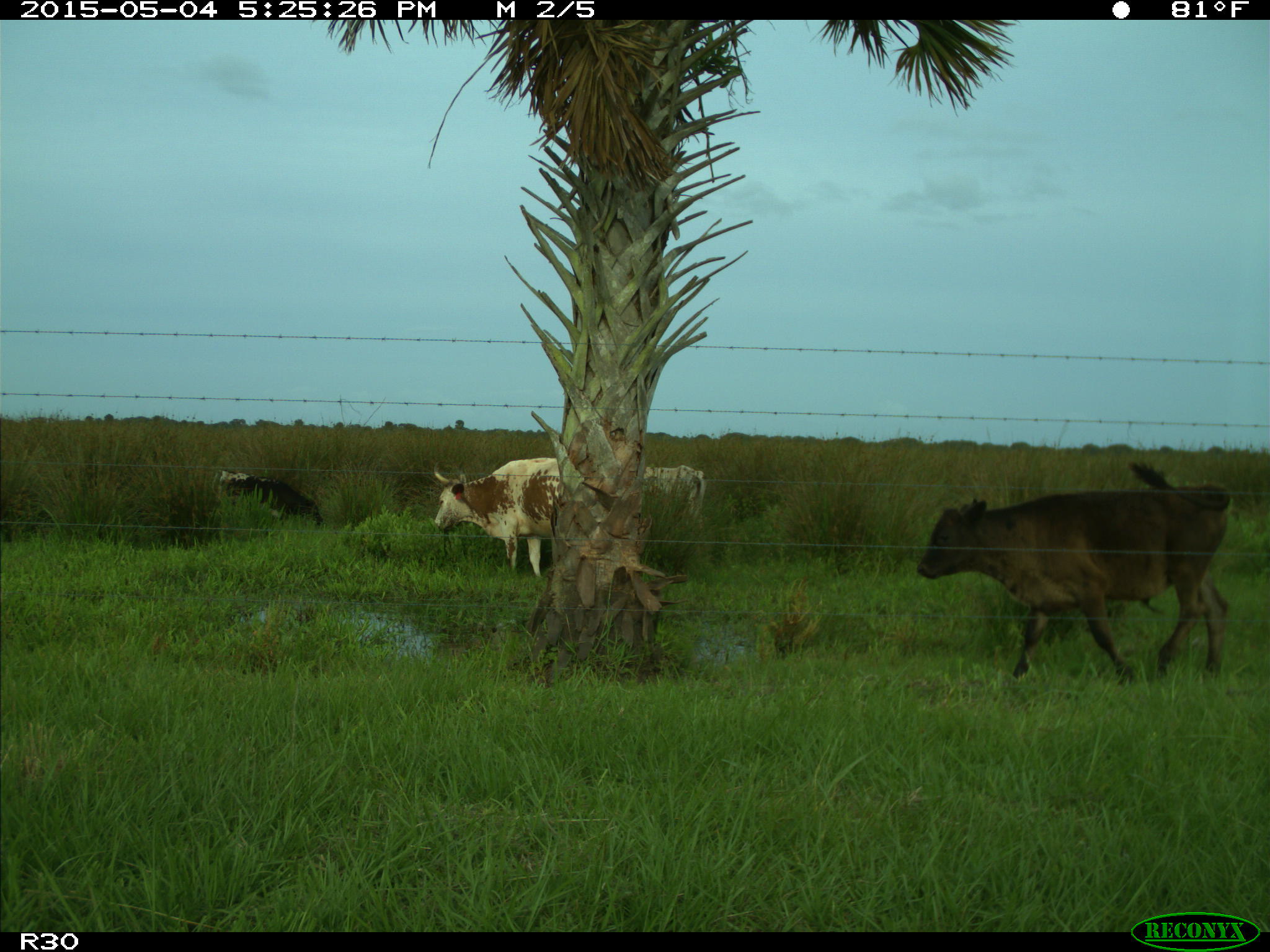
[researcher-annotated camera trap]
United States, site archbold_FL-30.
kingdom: Animalia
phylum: Chordata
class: Mammalia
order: Artiodactyla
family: Bovidae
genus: Bos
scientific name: Bos taurus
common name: domestic cow